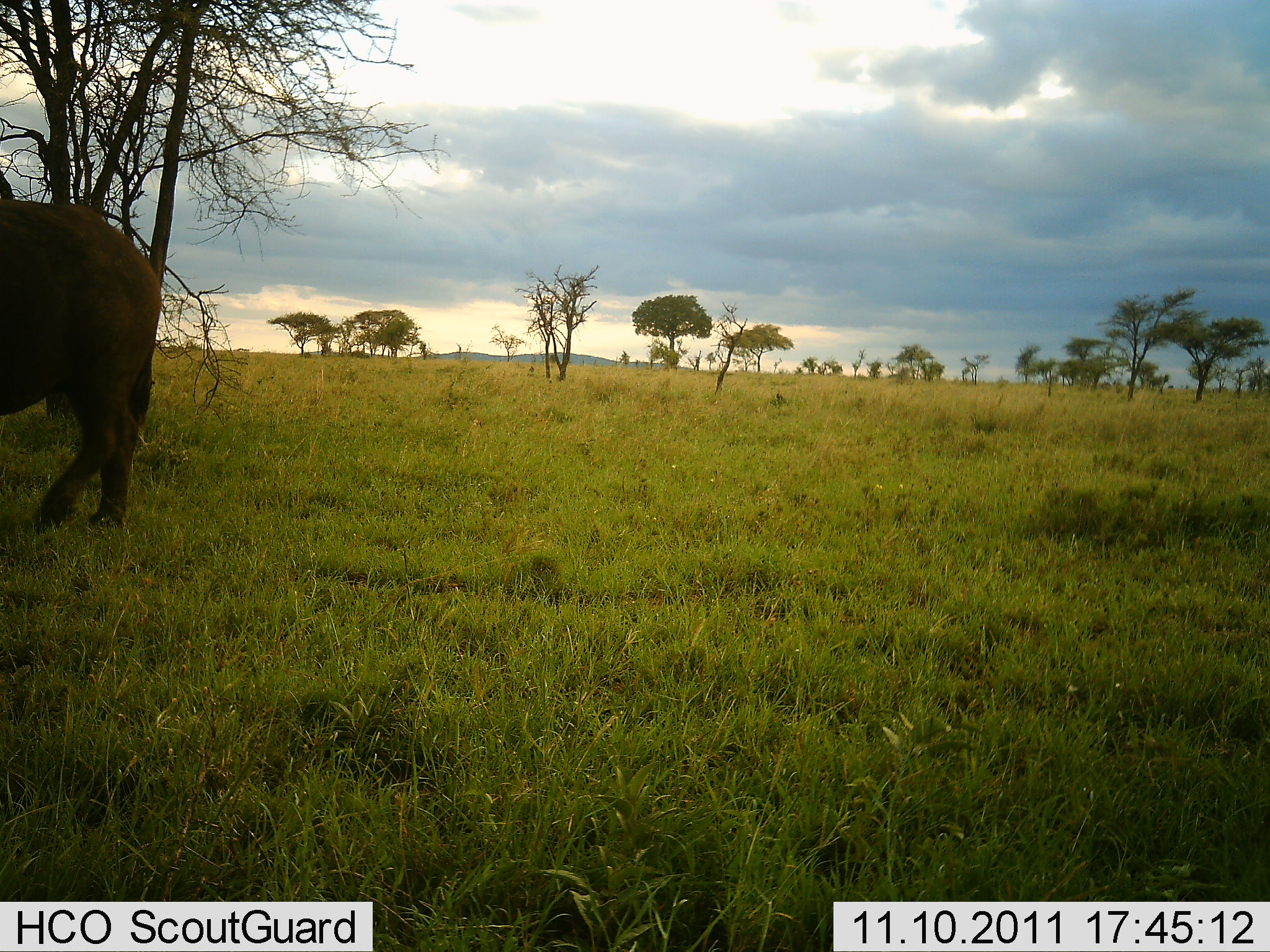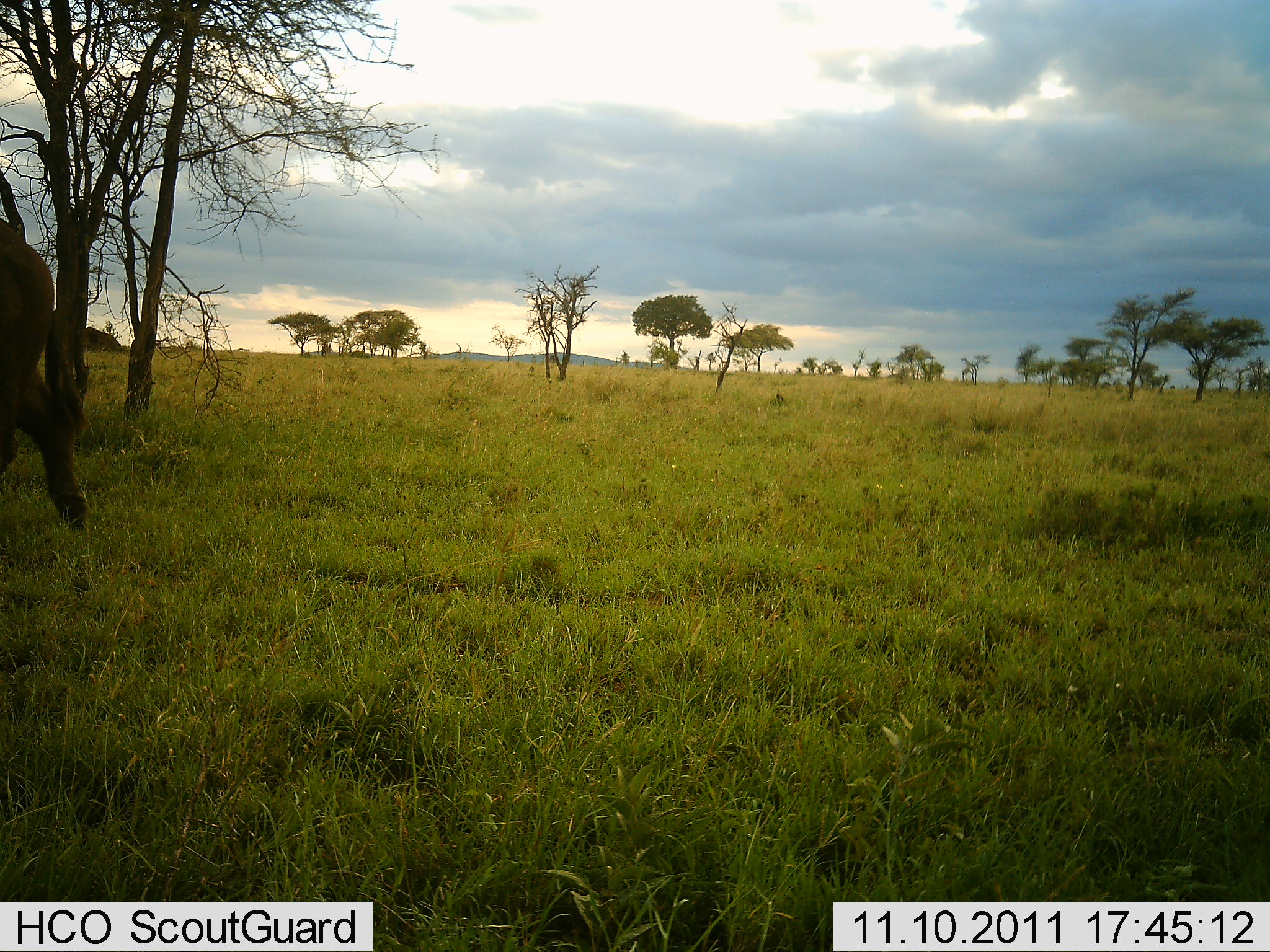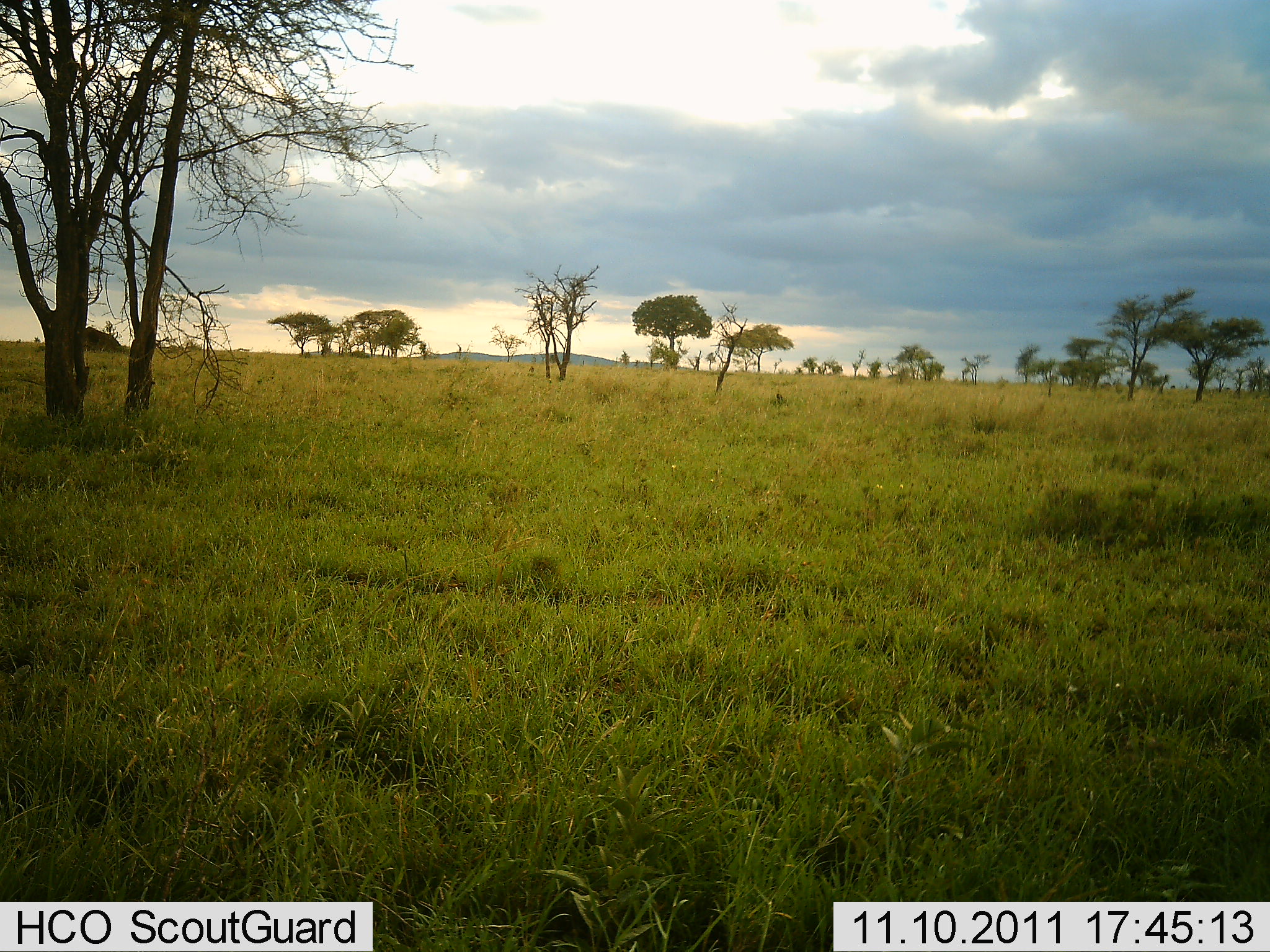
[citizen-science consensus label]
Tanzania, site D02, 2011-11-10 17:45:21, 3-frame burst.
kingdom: Animalia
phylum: Chordata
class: Mammalia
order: Artiodactyla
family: Bovidae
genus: Syncerus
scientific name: Syncerus caffer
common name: cape buffalo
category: buffalo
Buffalo (cape buffalo) (Syncerus caffer), count 1. Behavior (volunteer vote fractions): standing 9%, resting 0%, moving 91%, interacting 0%. Young present (vote fraction): 0%. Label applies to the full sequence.